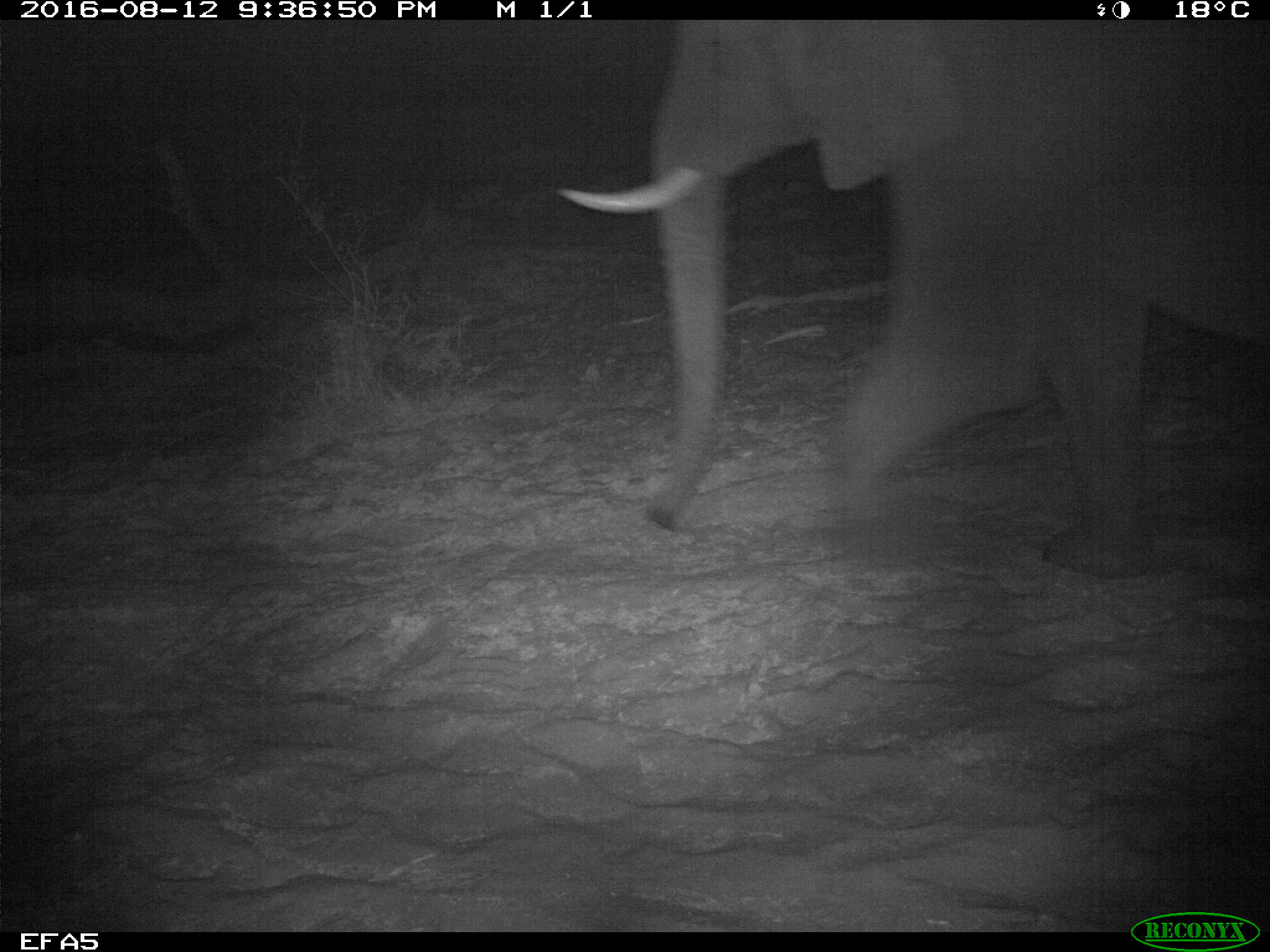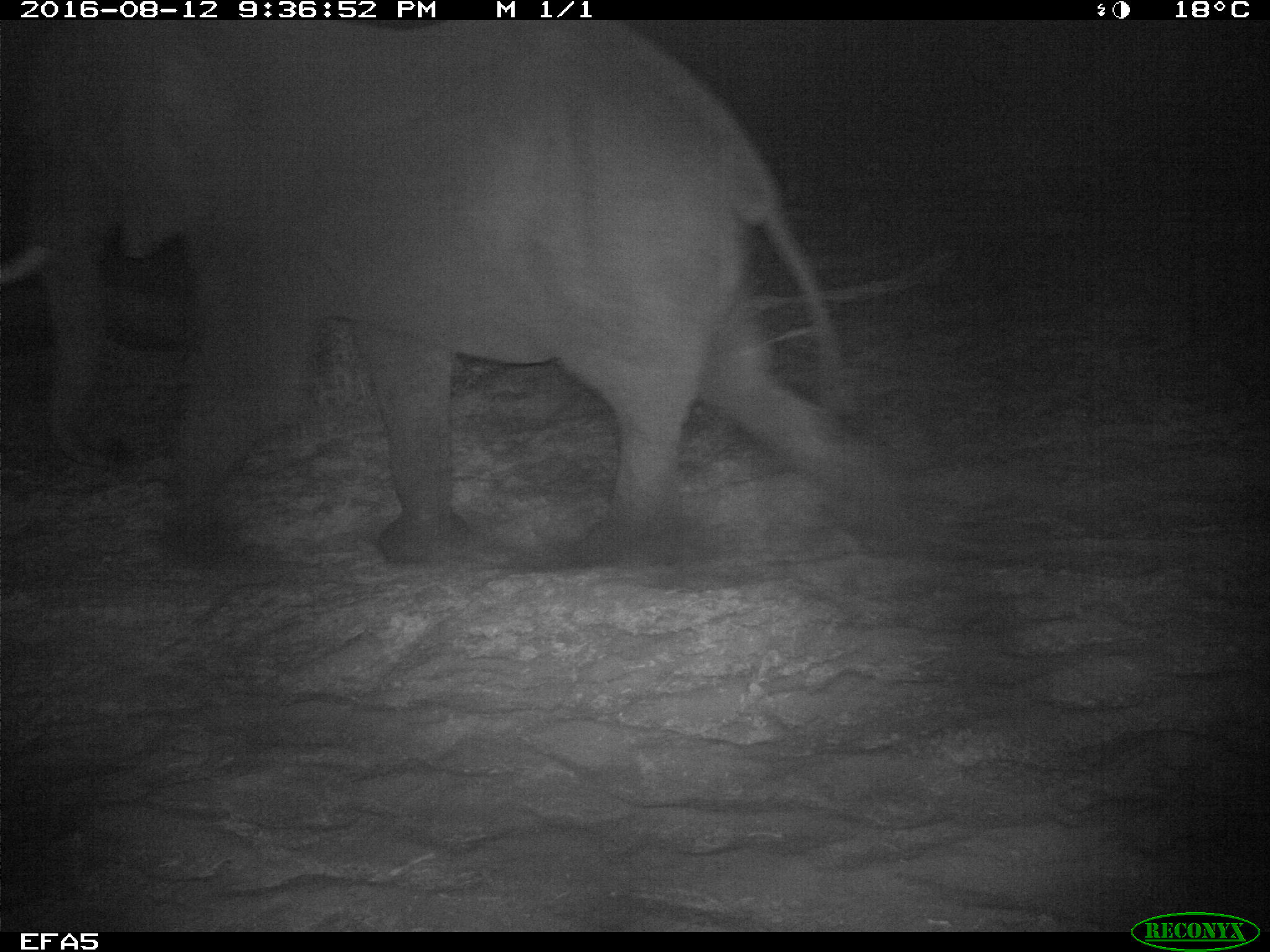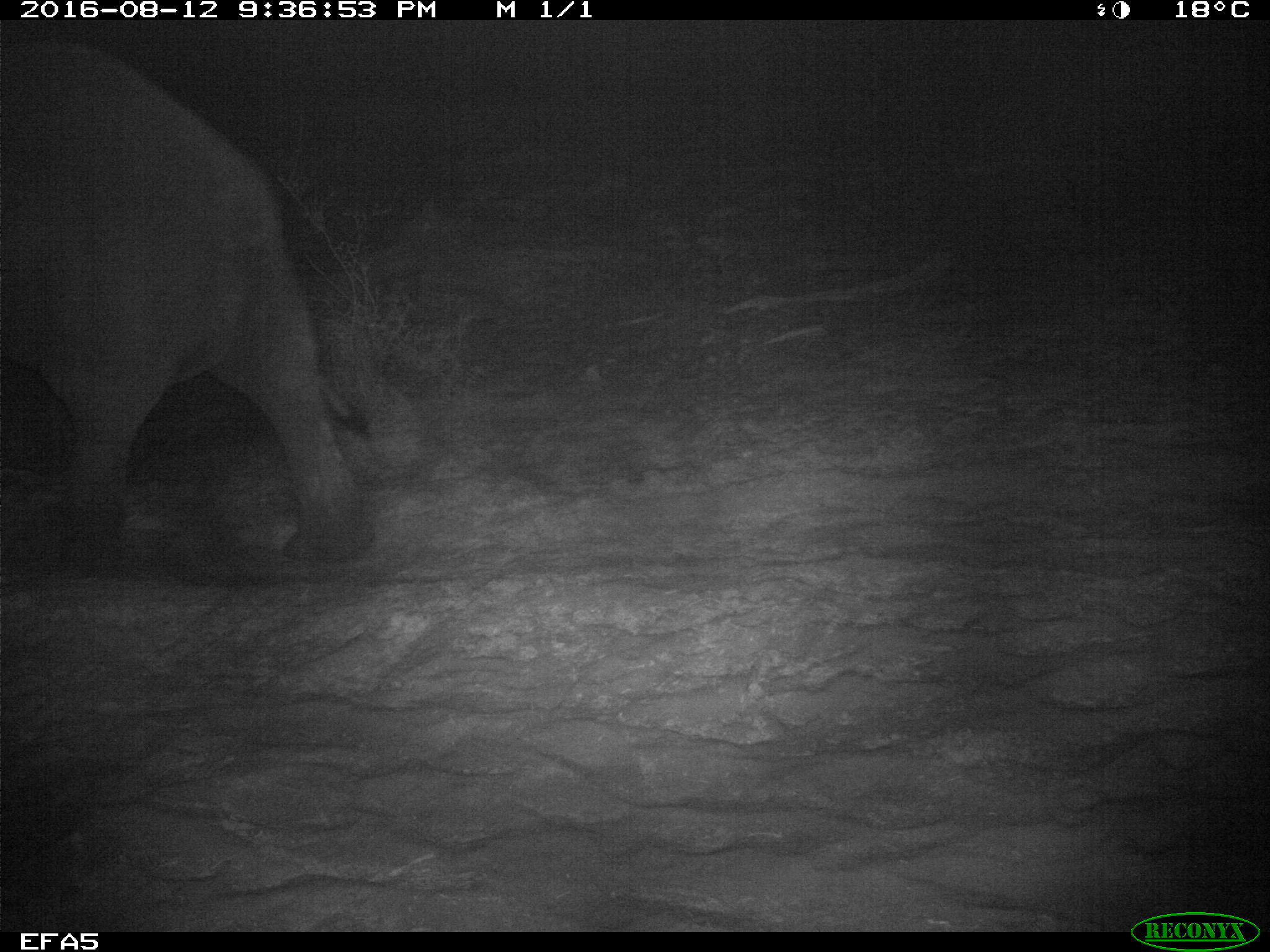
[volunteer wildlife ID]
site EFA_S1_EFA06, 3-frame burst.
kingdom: Animalia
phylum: Chordata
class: Mammalia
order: Proboscidea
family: Elephantidae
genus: Loxodonta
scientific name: Loxodonta africana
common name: african bush elephant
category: elephant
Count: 1.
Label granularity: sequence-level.